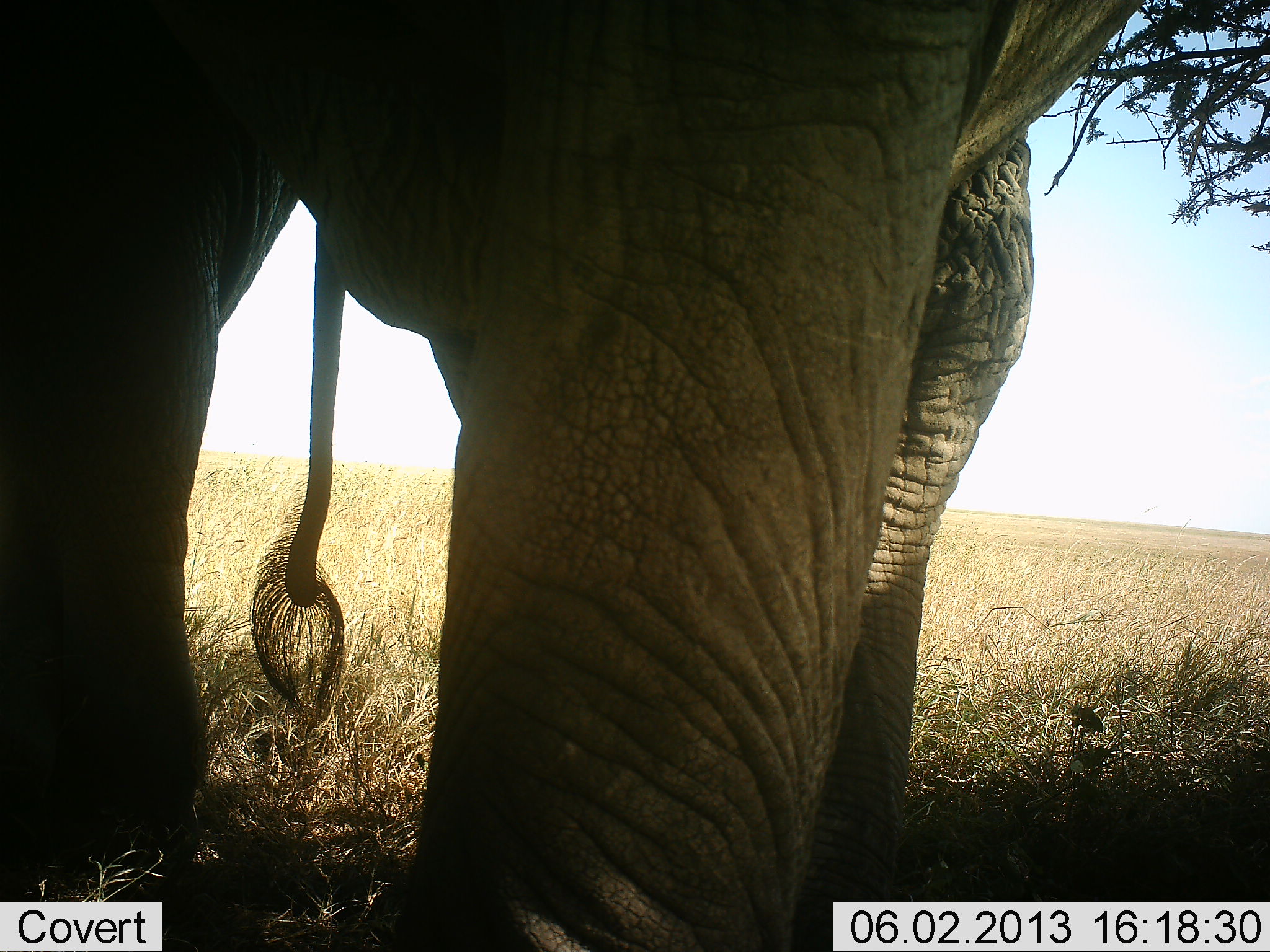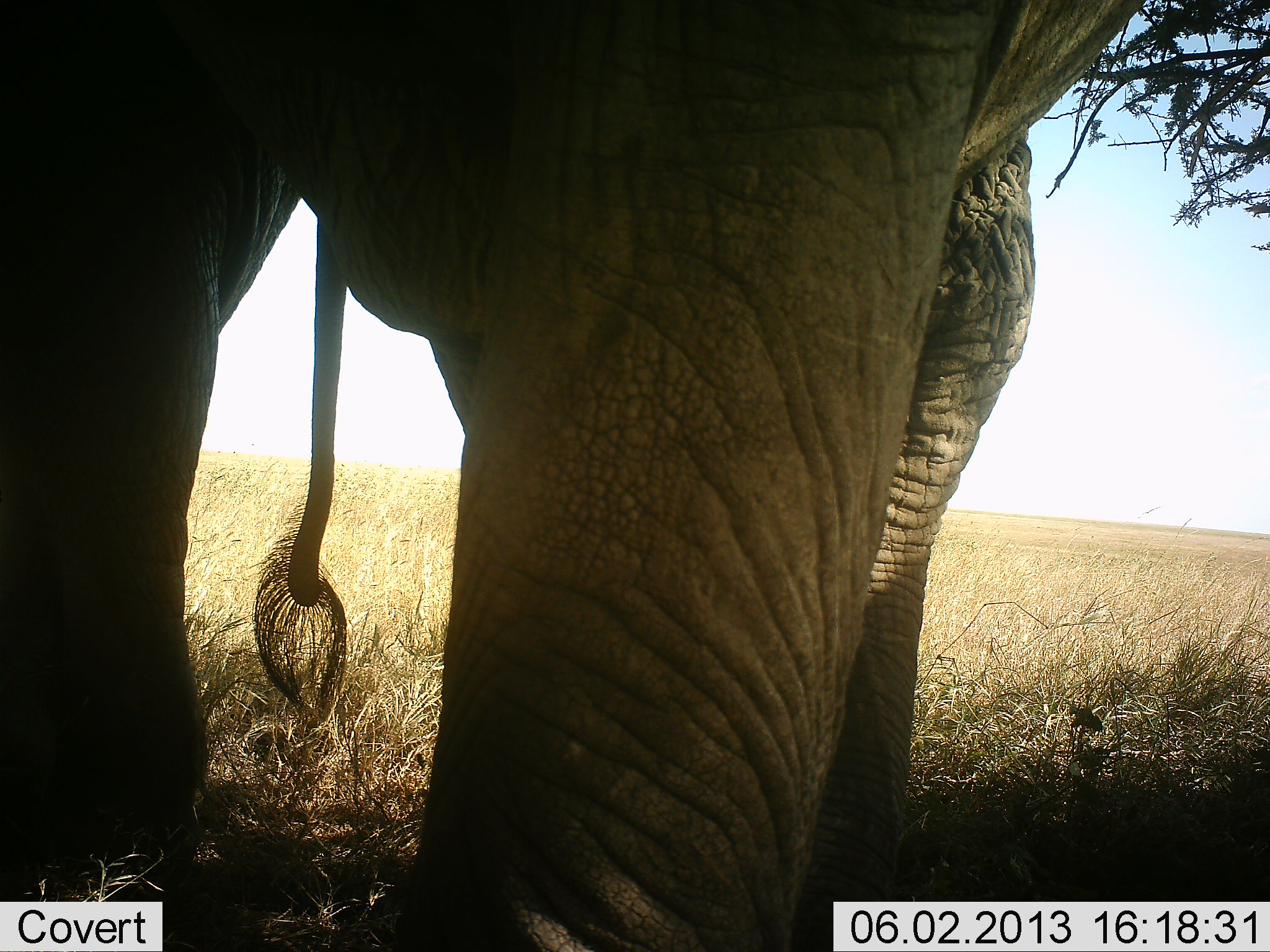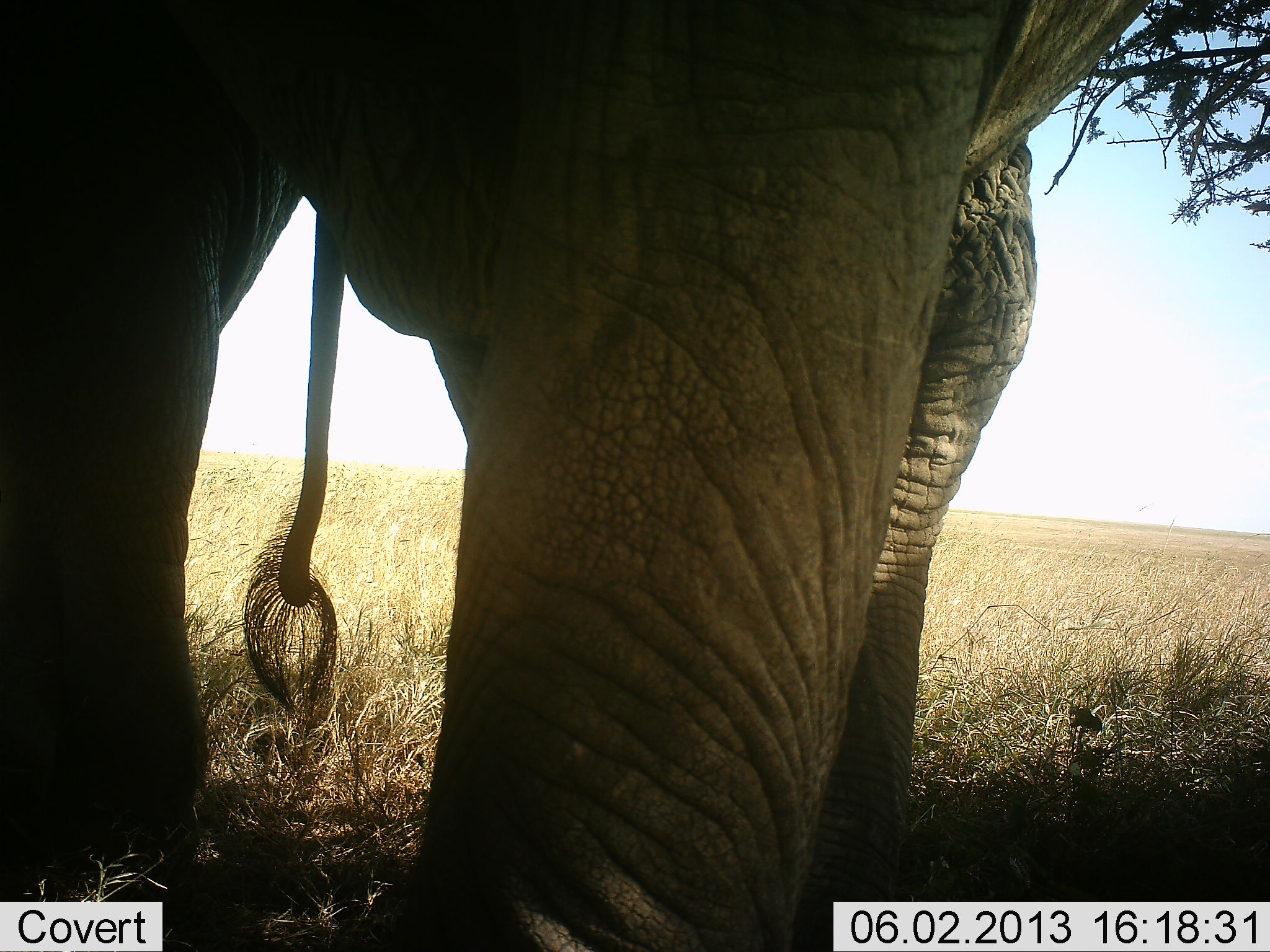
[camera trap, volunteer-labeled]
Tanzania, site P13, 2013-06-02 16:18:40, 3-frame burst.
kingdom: Animalia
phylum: Chordata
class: Mammalia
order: Proboscidea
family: Elephantidae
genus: Loxodonta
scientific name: Loxodonta africana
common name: african bush elephant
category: elephant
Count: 1.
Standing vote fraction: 90%.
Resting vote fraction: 0%.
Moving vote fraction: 0%.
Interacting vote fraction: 0%.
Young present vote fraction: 0%.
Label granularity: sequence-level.